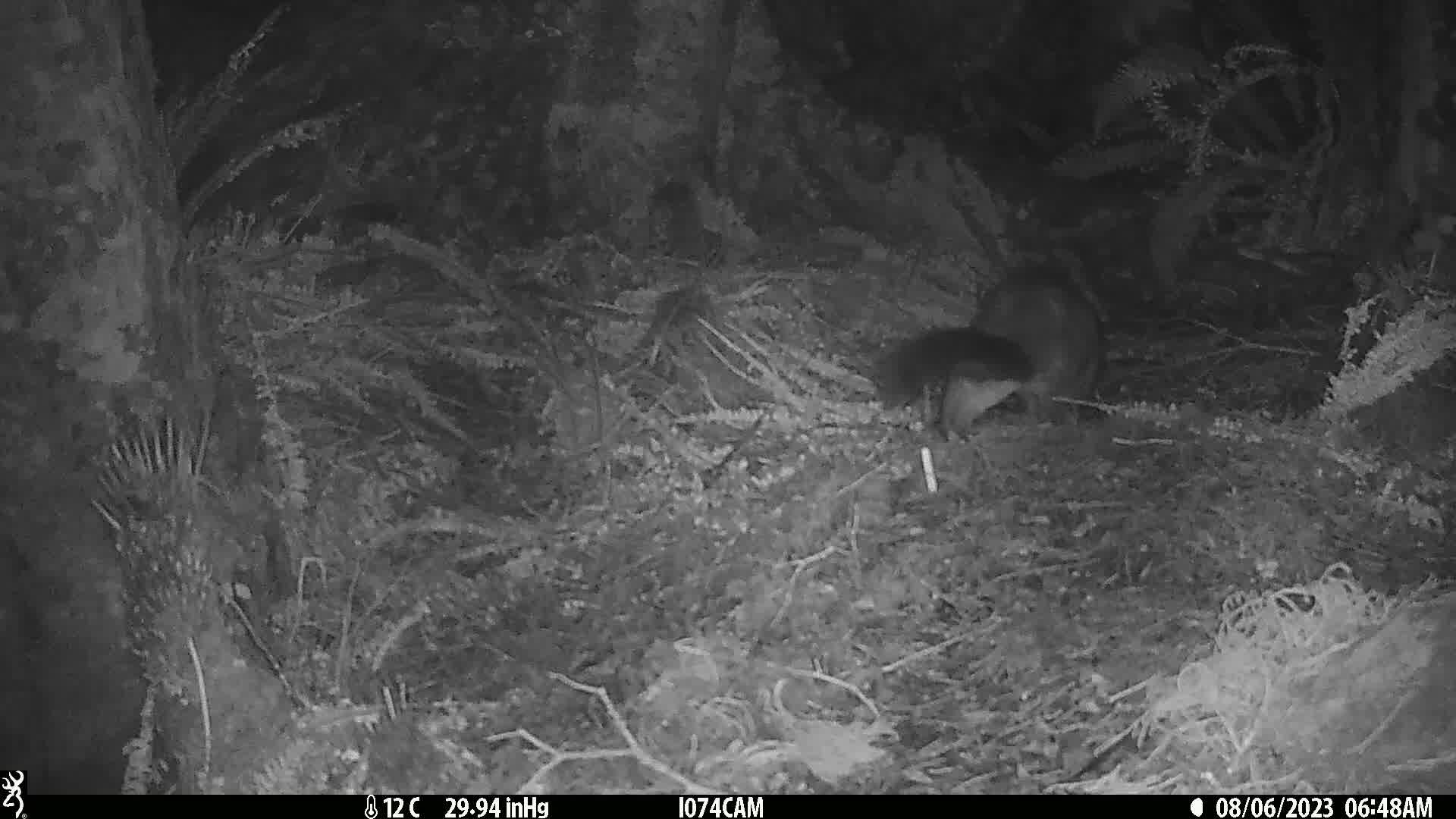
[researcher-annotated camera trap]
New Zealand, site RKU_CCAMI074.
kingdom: Animalia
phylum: Chordata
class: Mammalia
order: Diprotodontia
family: Phalangeridae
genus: Trichosurus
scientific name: Trichosurus vulpecula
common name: common brushtail possum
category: possum